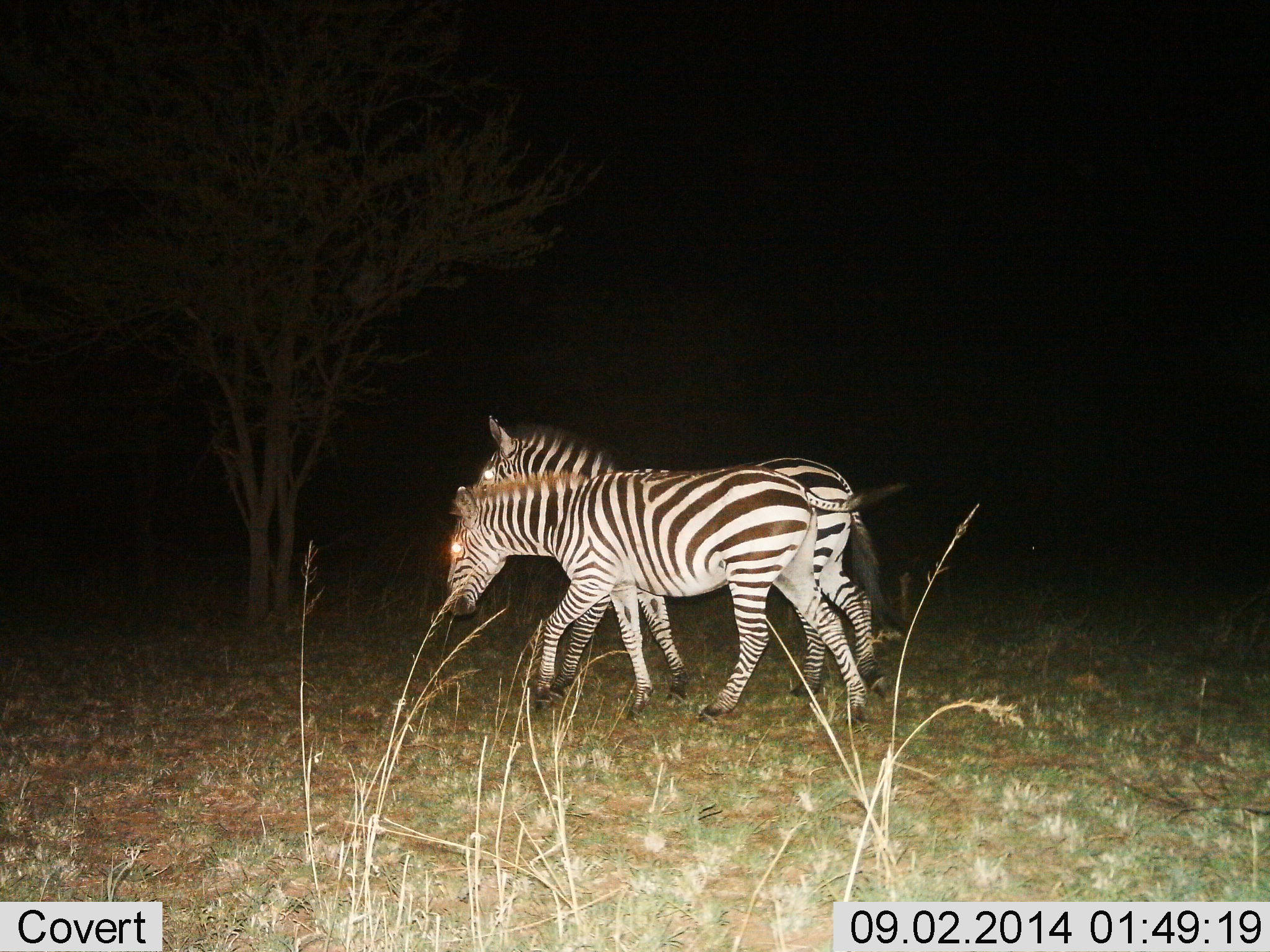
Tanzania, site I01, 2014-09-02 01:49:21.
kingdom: Animalia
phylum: Chordata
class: Mammalia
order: Perissodactyla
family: Equidae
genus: Equus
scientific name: Equus quagga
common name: plains zebra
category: zebra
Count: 2.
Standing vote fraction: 10%.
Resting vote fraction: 0%.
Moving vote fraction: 90%.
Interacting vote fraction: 10%.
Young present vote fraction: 0%.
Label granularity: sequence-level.